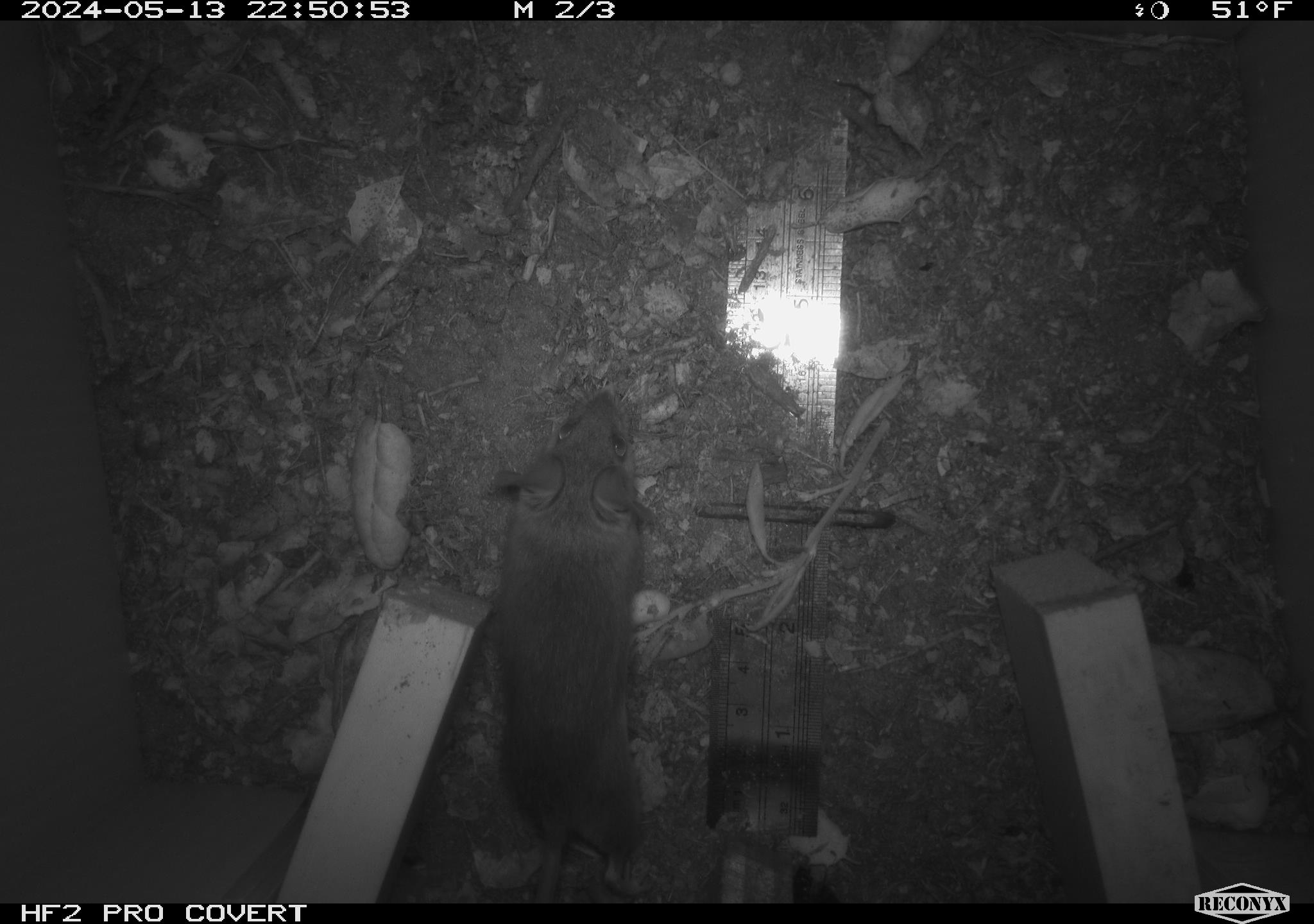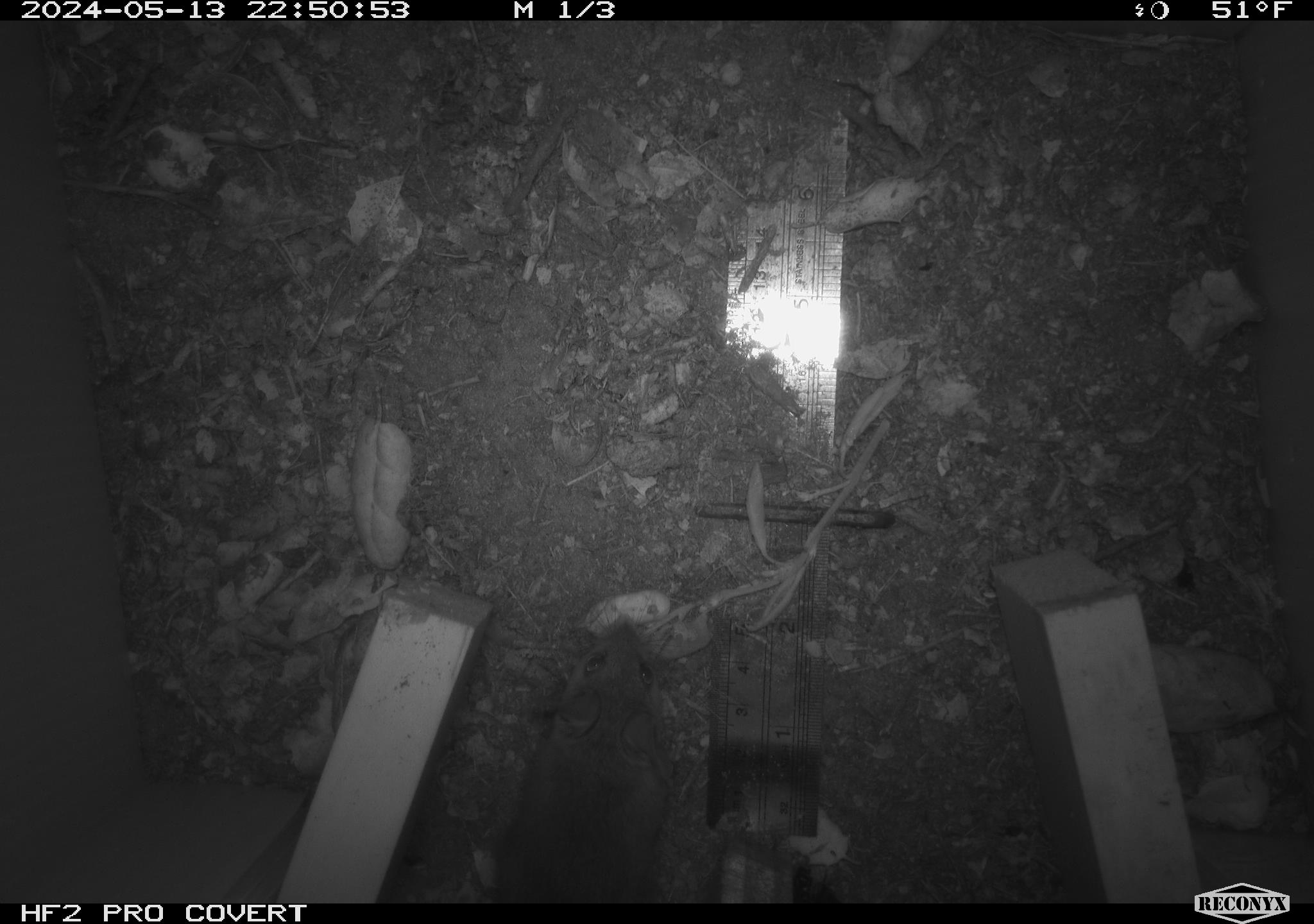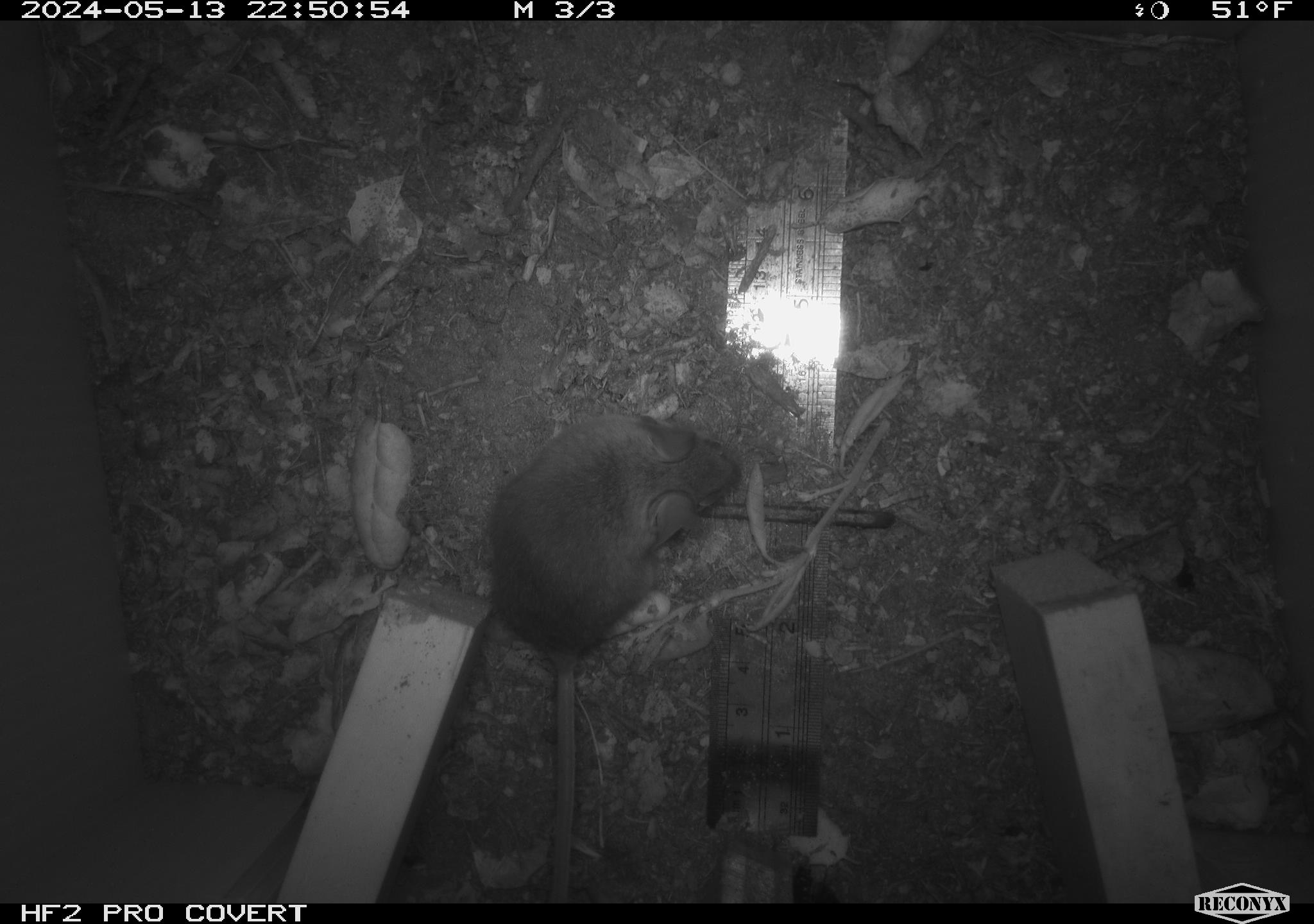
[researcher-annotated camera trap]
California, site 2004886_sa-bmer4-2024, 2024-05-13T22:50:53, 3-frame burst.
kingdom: Animalia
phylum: Chordata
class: Mammalia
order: Rodentia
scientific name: Rodentia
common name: mouse species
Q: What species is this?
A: Mouse species (Rodentia).